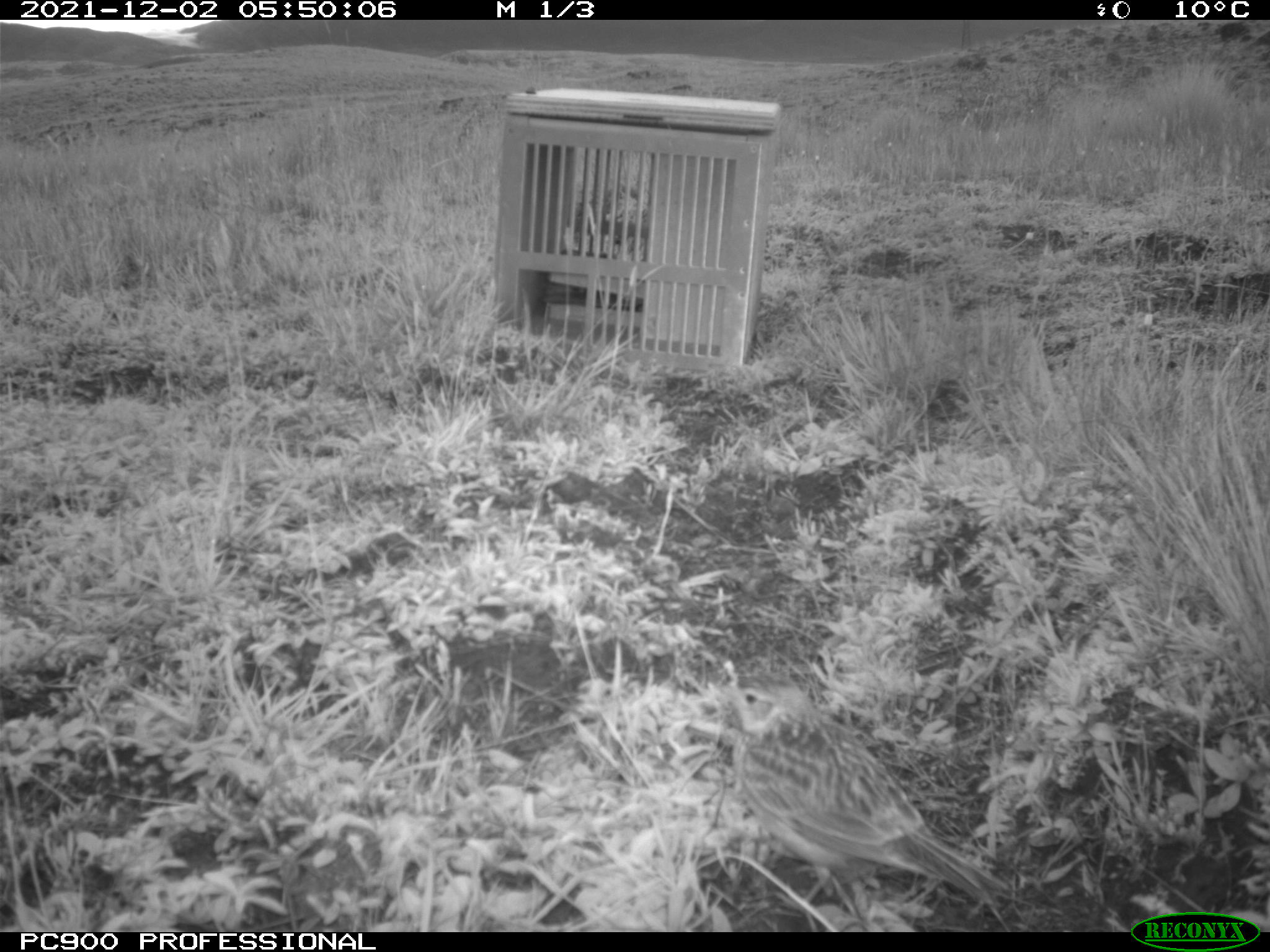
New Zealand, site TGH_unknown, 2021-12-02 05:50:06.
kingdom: Animalia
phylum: Chordata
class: Aves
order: Passeriformes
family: Motacillidae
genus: Anthus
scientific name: Anthus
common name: pipit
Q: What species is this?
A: Pipit (Anthus).